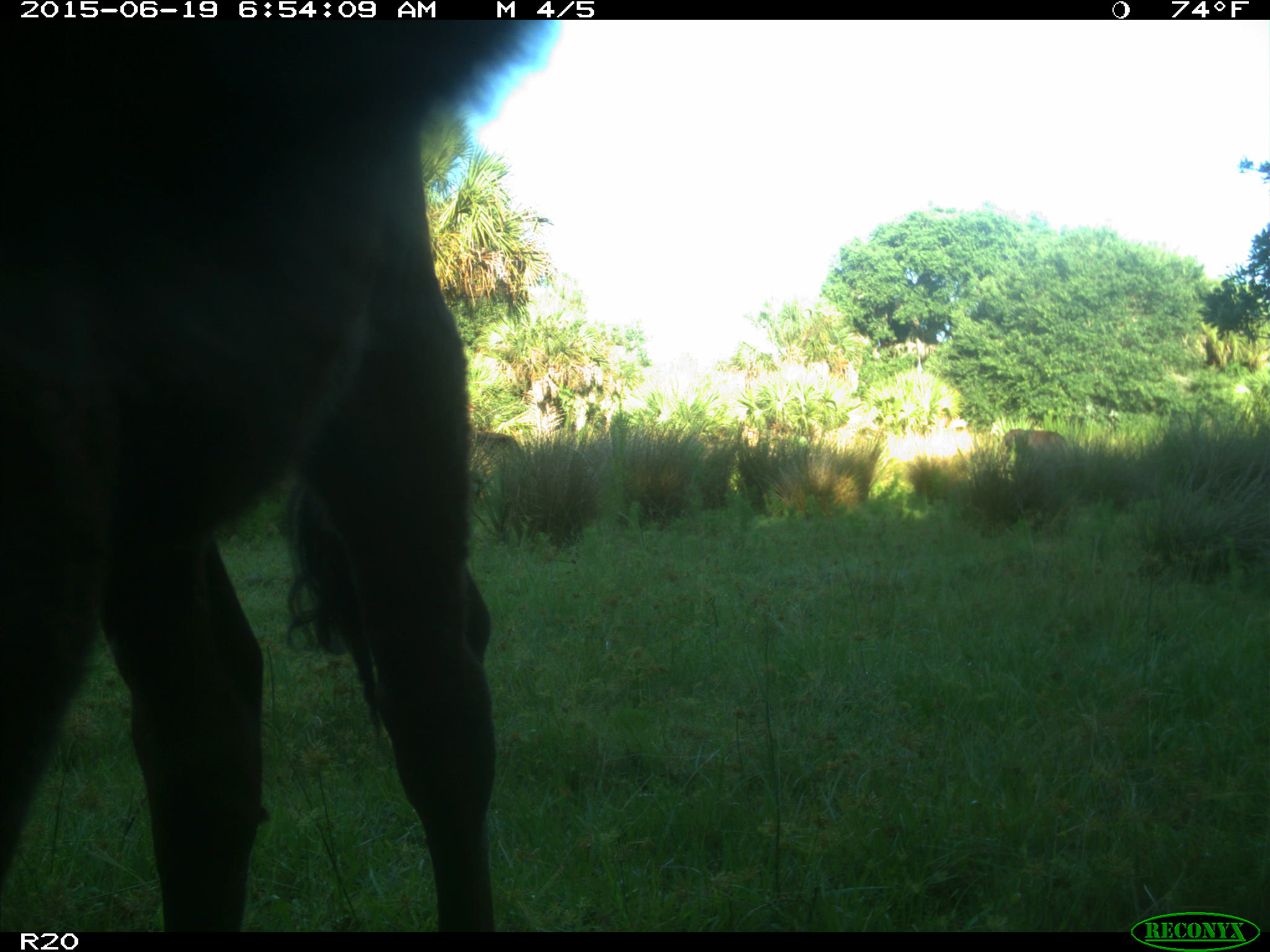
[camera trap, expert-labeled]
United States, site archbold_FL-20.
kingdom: Animalia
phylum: Chordata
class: Mammalia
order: Artiodactyla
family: Bovidae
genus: Bos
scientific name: Bos taurus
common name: domestic cow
Bos taurus (domestic cow).